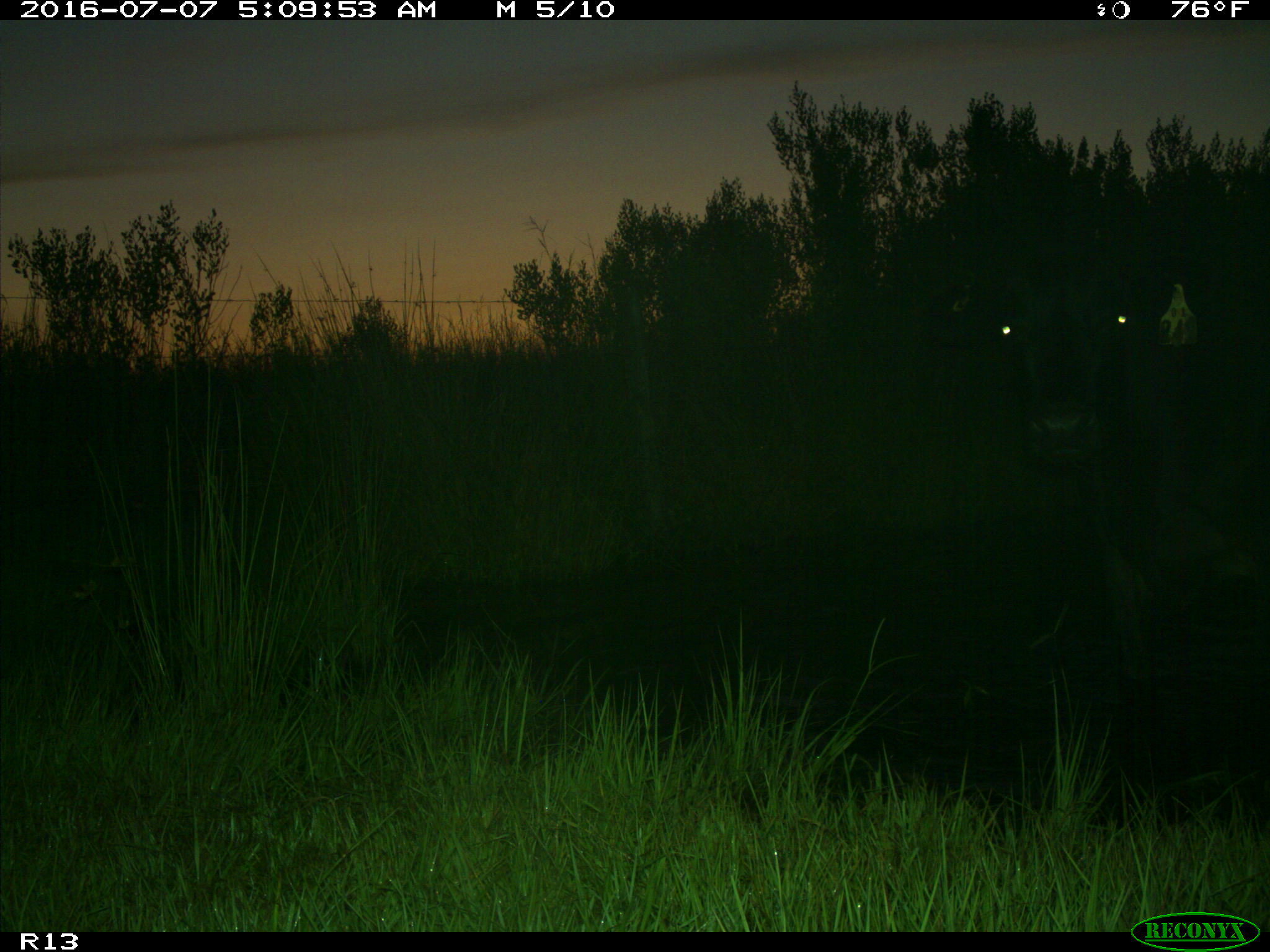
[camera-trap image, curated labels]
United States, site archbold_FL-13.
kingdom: Animalia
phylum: Chordata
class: Mammalia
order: Artiodactyla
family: Bovidae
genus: Bos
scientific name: Bos taurus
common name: domestic cow